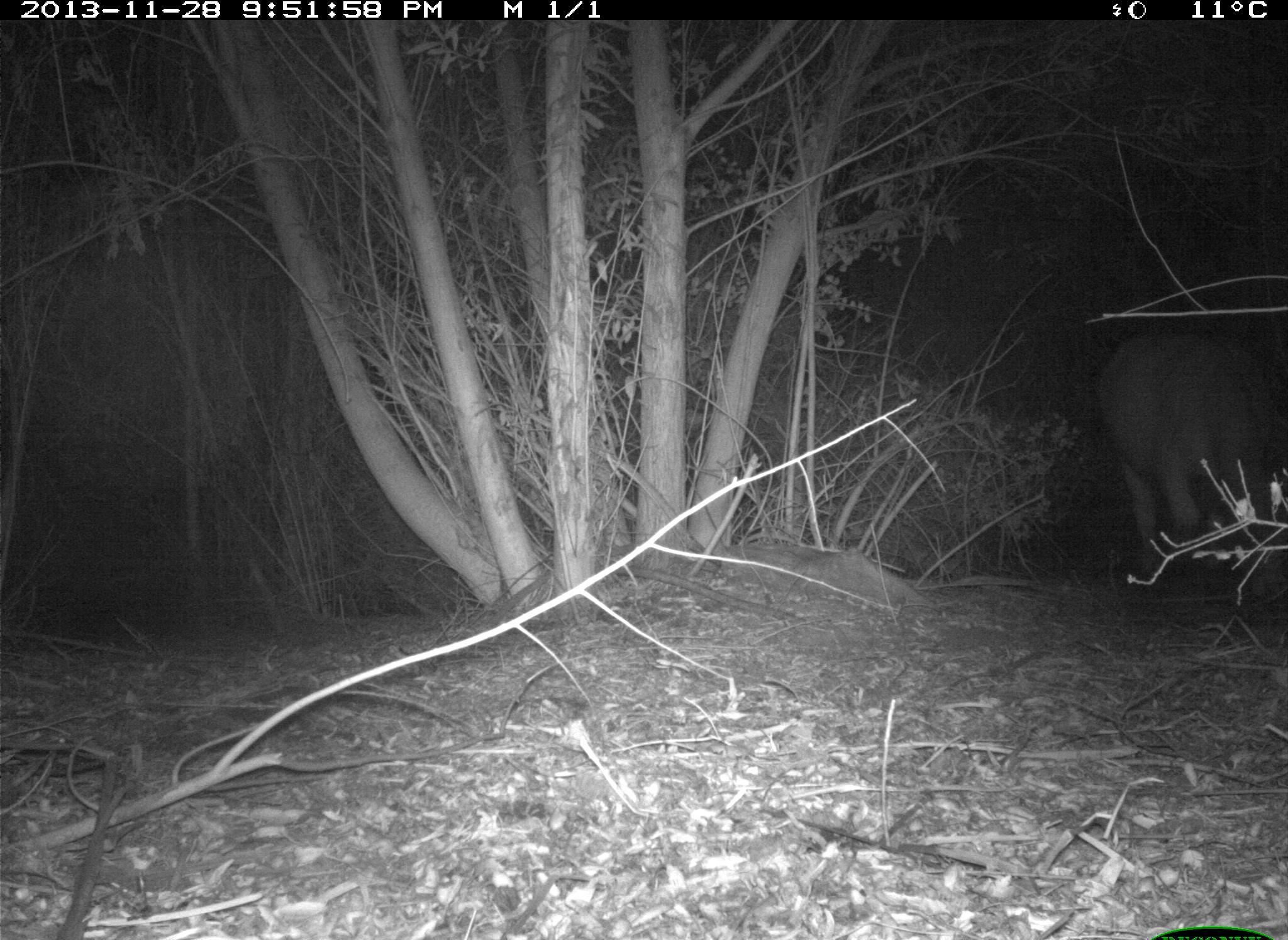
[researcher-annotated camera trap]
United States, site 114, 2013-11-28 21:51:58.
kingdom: Animalia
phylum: Chordata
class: Mammalia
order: Artiodactyla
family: Bovidae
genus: Bos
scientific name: Bos taurus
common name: cow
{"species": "cow (Bos taurus)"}